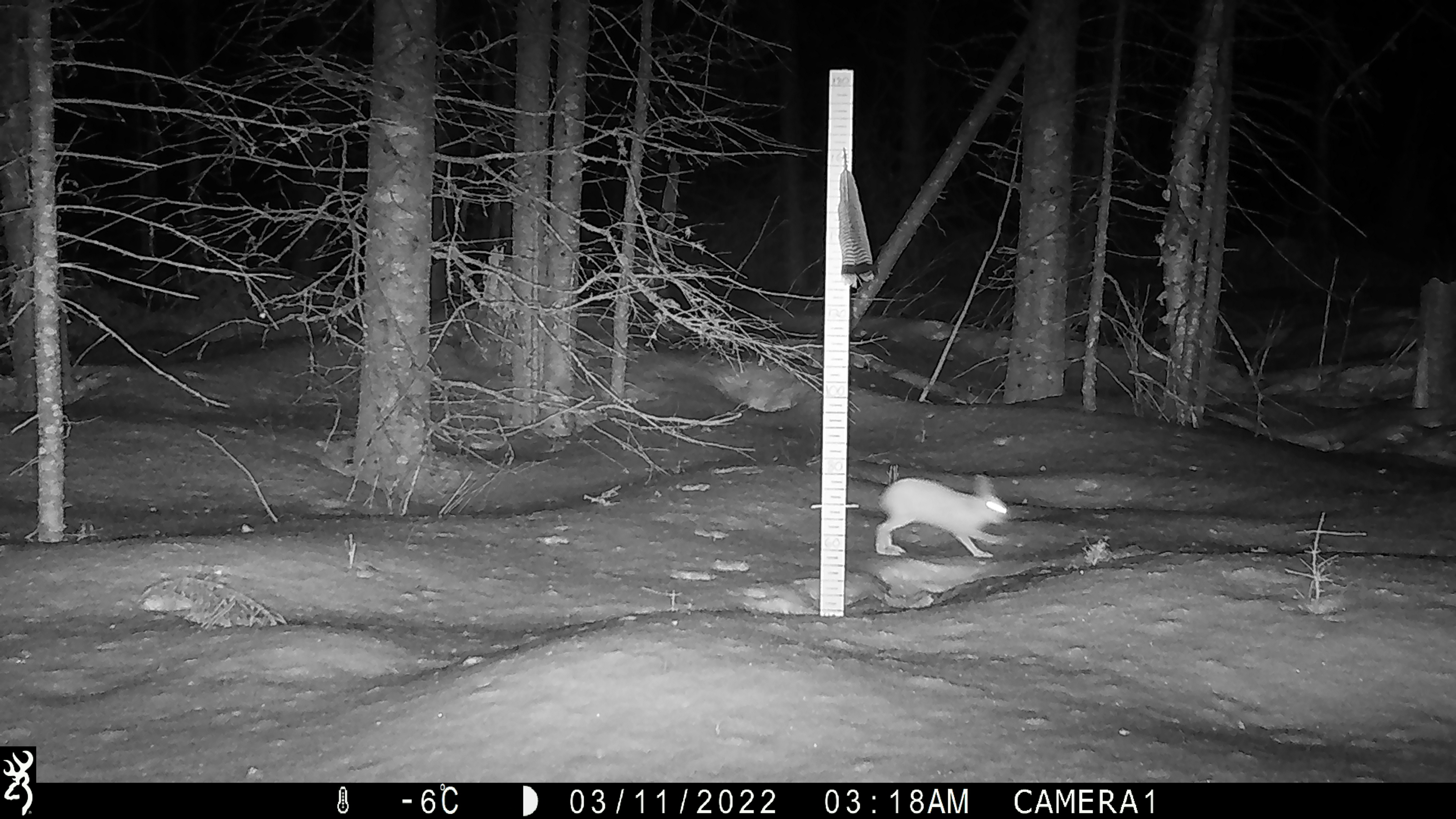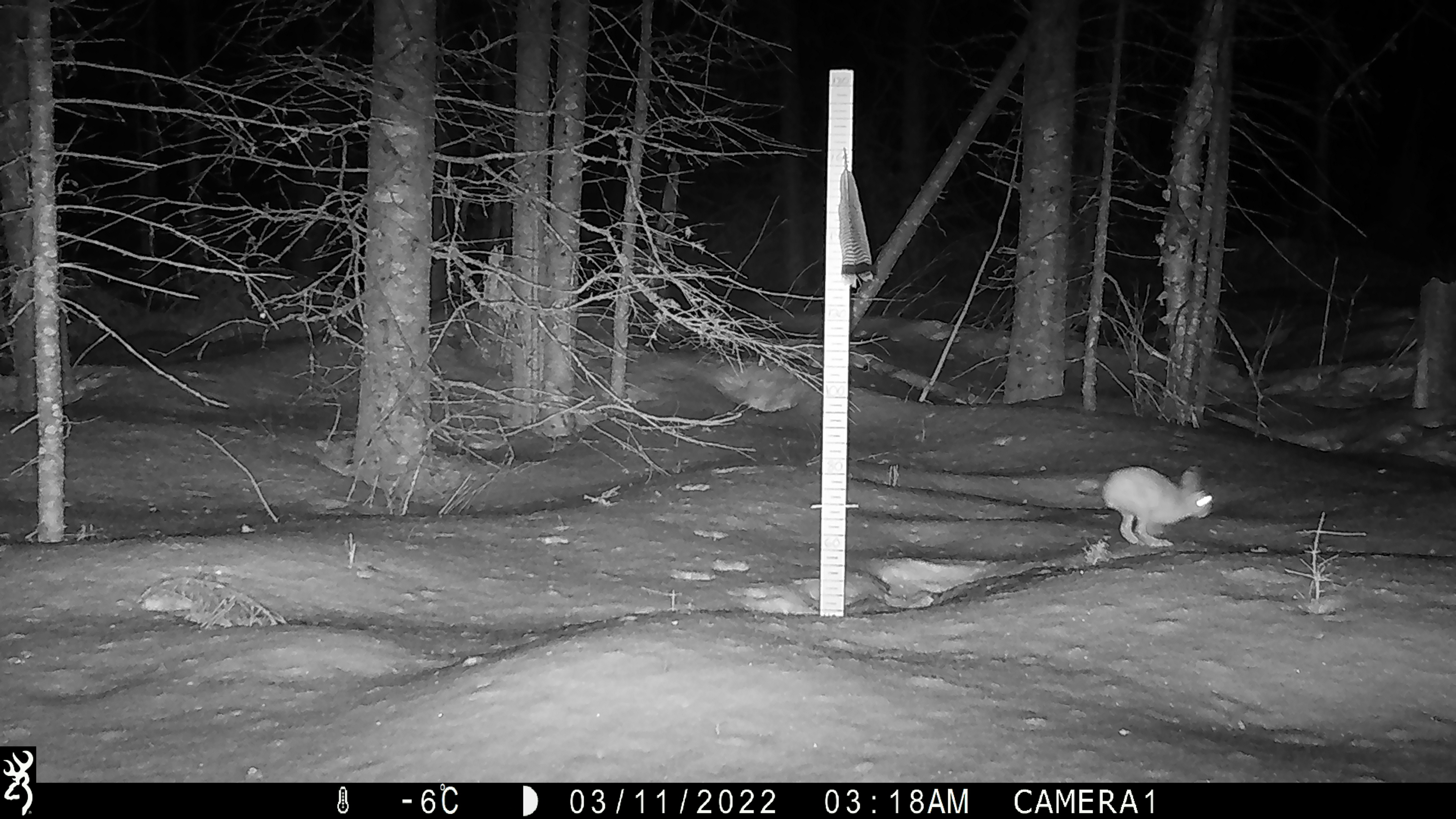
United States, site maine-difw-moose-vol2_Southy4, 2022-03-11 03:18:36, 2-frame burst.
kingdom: Animalia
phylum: Chordata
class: Mammalia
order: Lagomorpha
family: Leporidae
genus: Lepus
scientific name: Lepus americanus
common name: snowshoe hare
Snowshoe hare (Lepus americanus).